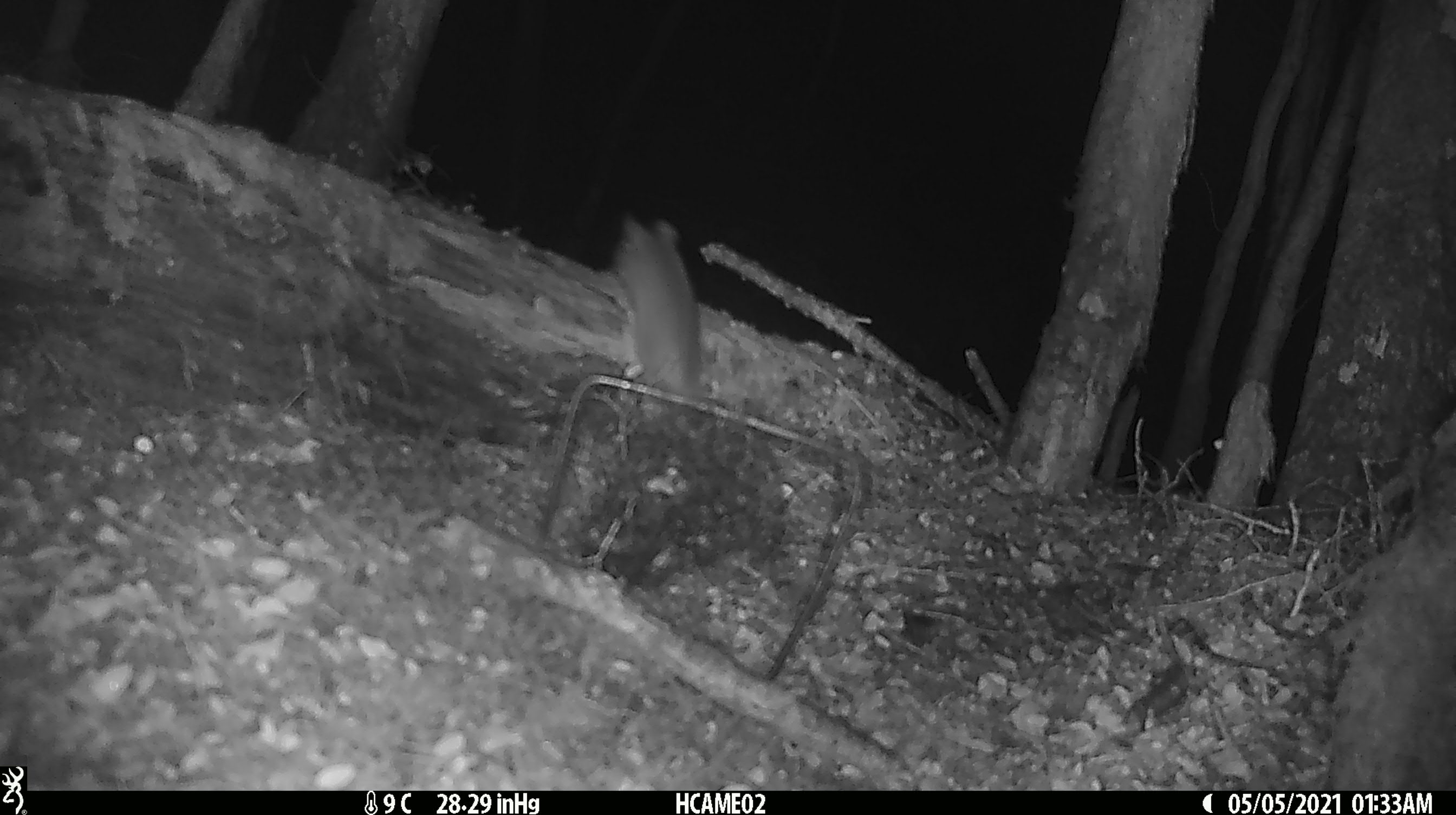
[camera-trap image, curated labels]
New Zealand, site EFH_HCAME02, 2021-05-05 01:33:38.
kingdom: Animalia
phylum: Chordata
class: Mammalia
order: Rodentia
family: Muridae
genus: Rattus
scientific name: Rattus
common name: rat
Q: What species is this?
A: Rat (Rattus).